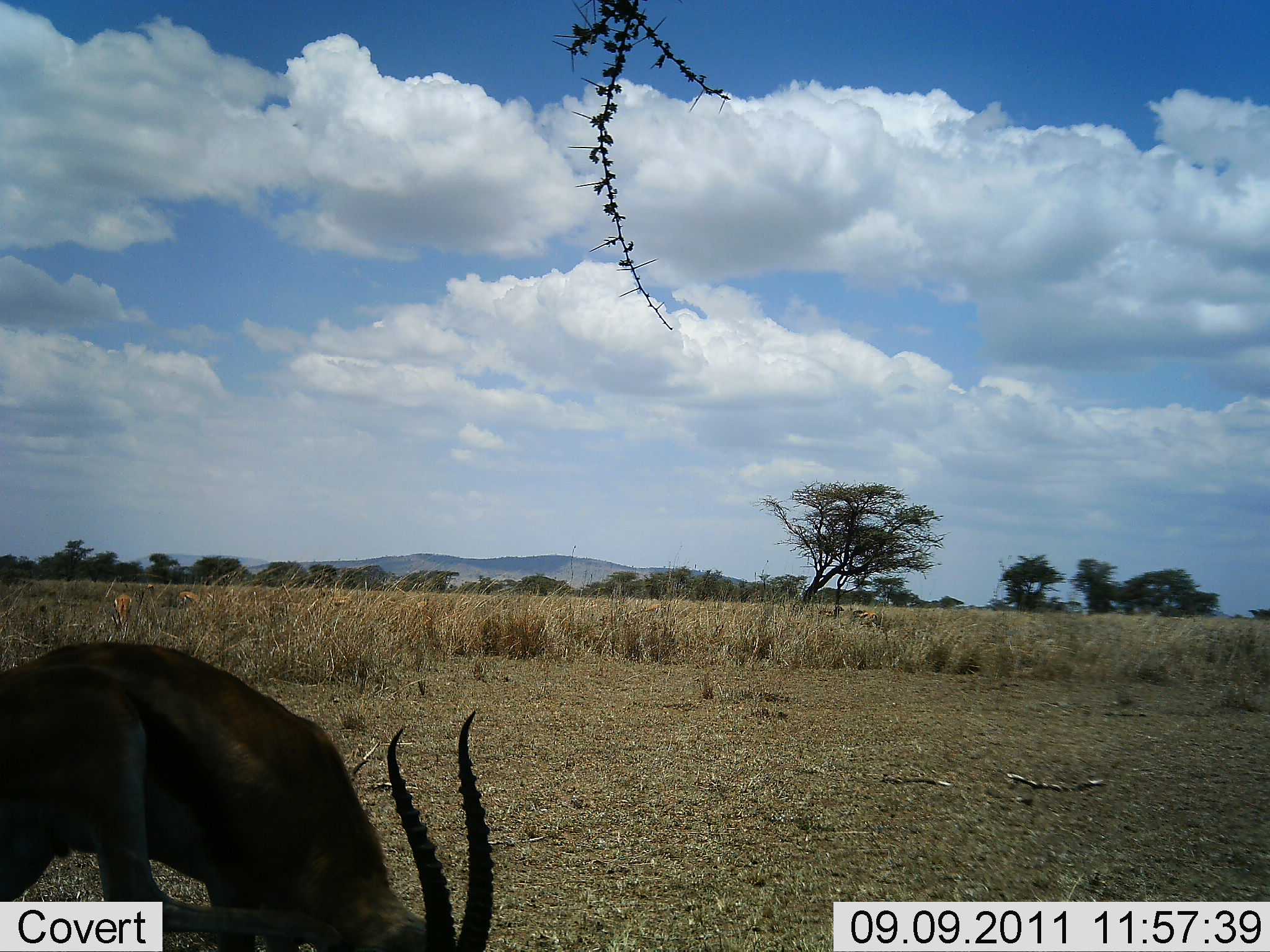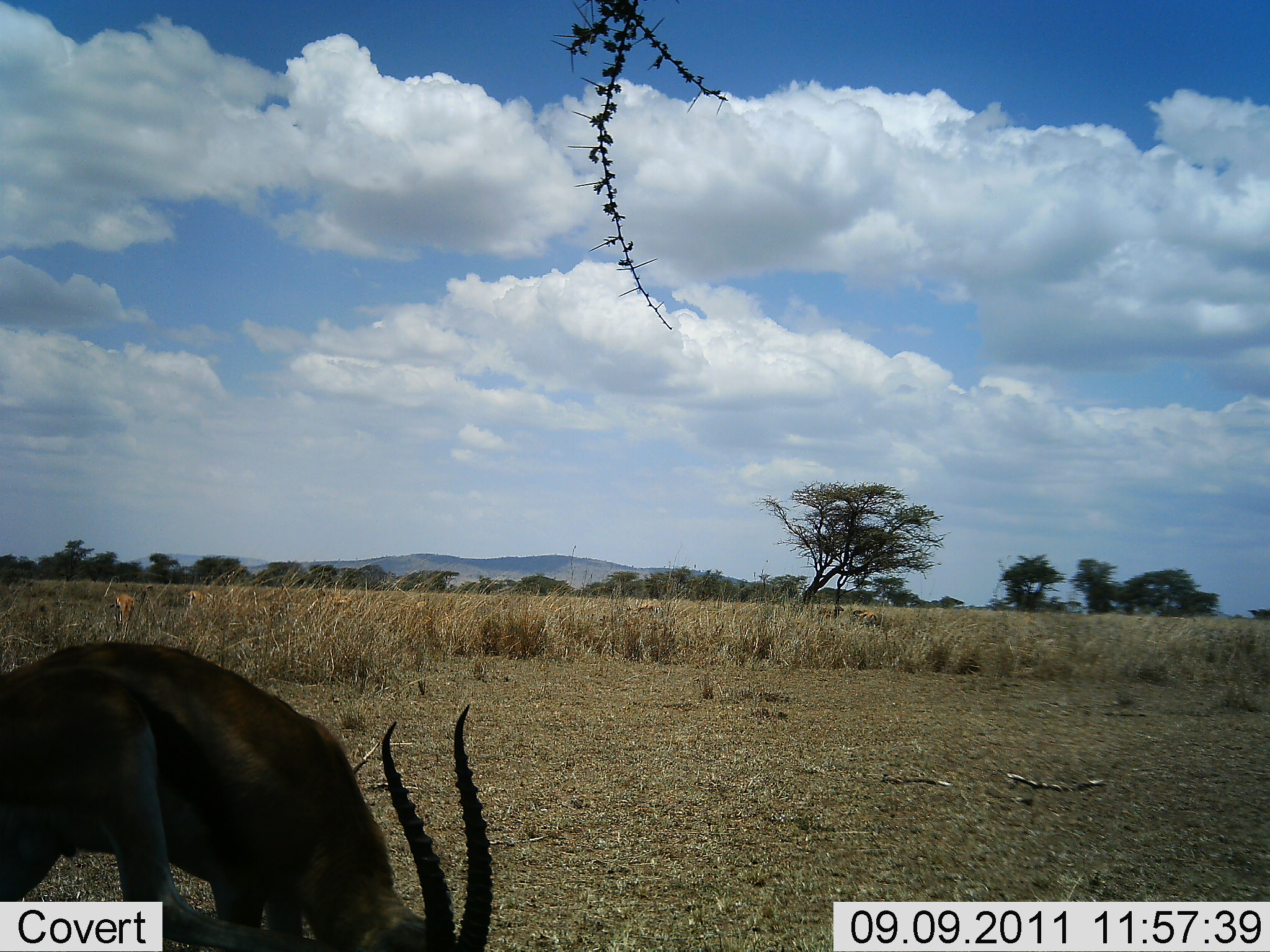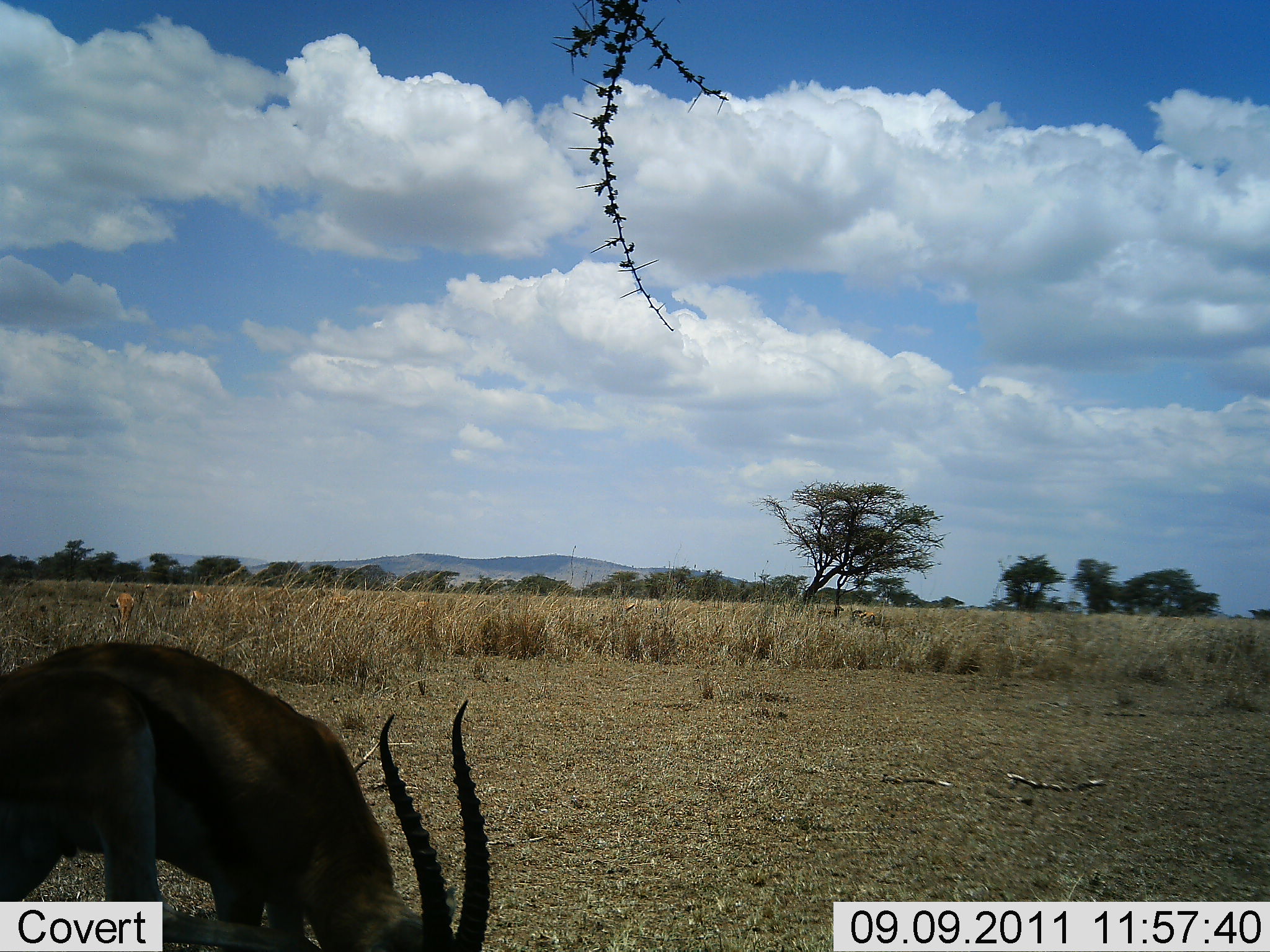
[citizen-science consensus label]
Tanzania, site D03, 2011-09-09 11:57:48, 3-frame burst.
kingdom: Animalia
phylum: Chordata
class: Mammalia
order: Artiodactyla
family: Bovidae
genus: Eudorcas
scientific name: Eudorcas thomsonii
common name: thomson's gazelle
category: gazellethomsons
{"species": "gazellethomsons (thomson's gazelle) (Eudorcas thomsonii)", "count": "1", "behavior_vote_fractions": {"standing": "45%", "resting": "9%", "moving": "18%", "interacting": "0%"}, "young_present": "0%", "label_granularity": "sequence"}